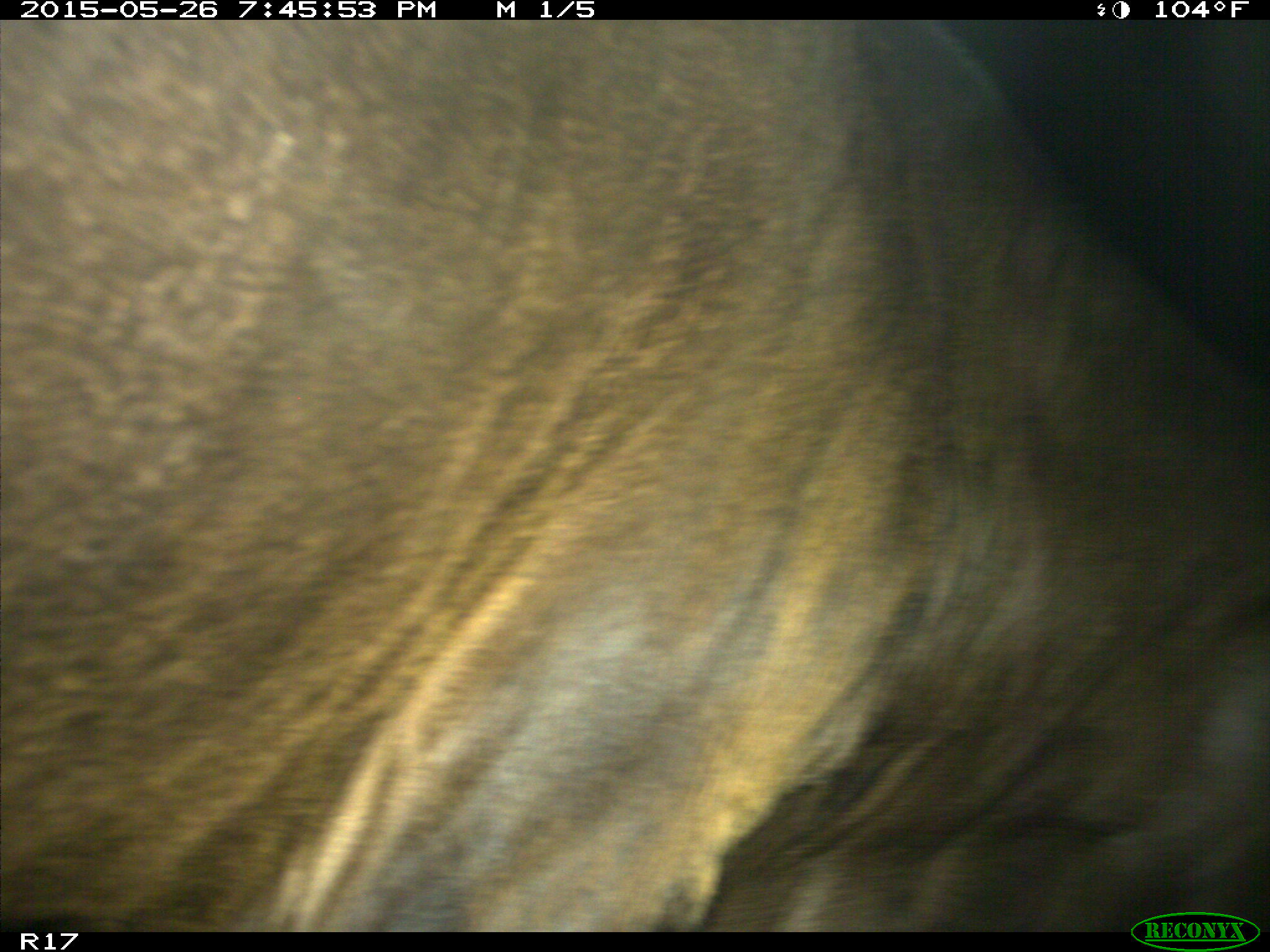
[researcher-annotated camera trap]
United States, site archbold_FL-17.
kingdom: Animalia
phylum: Chordata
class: Mammalia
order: Artiodactyla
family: Bovidae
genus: Bos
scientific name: Bos taurus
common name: domestic cow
Bos taurus (domestic cow).